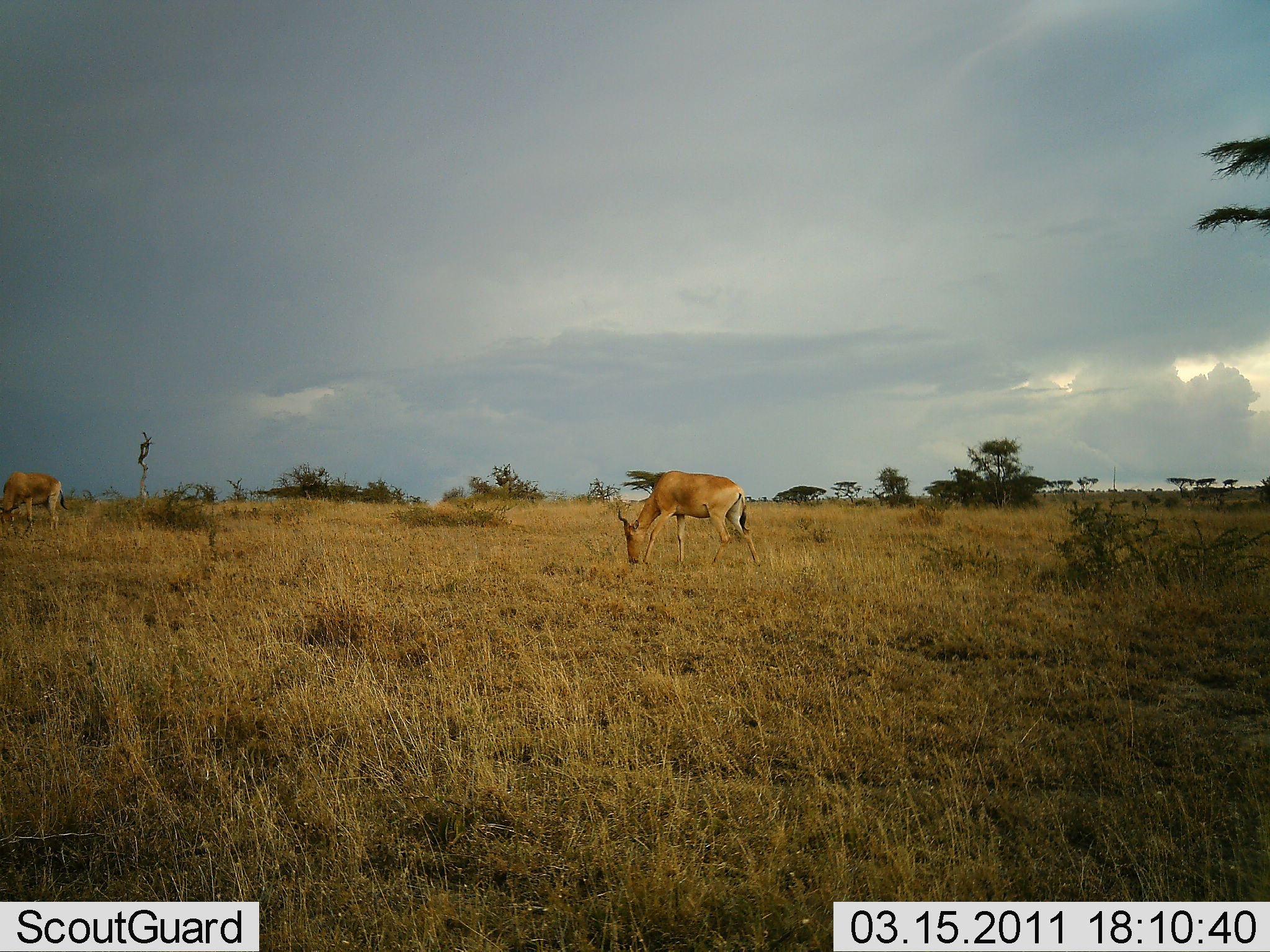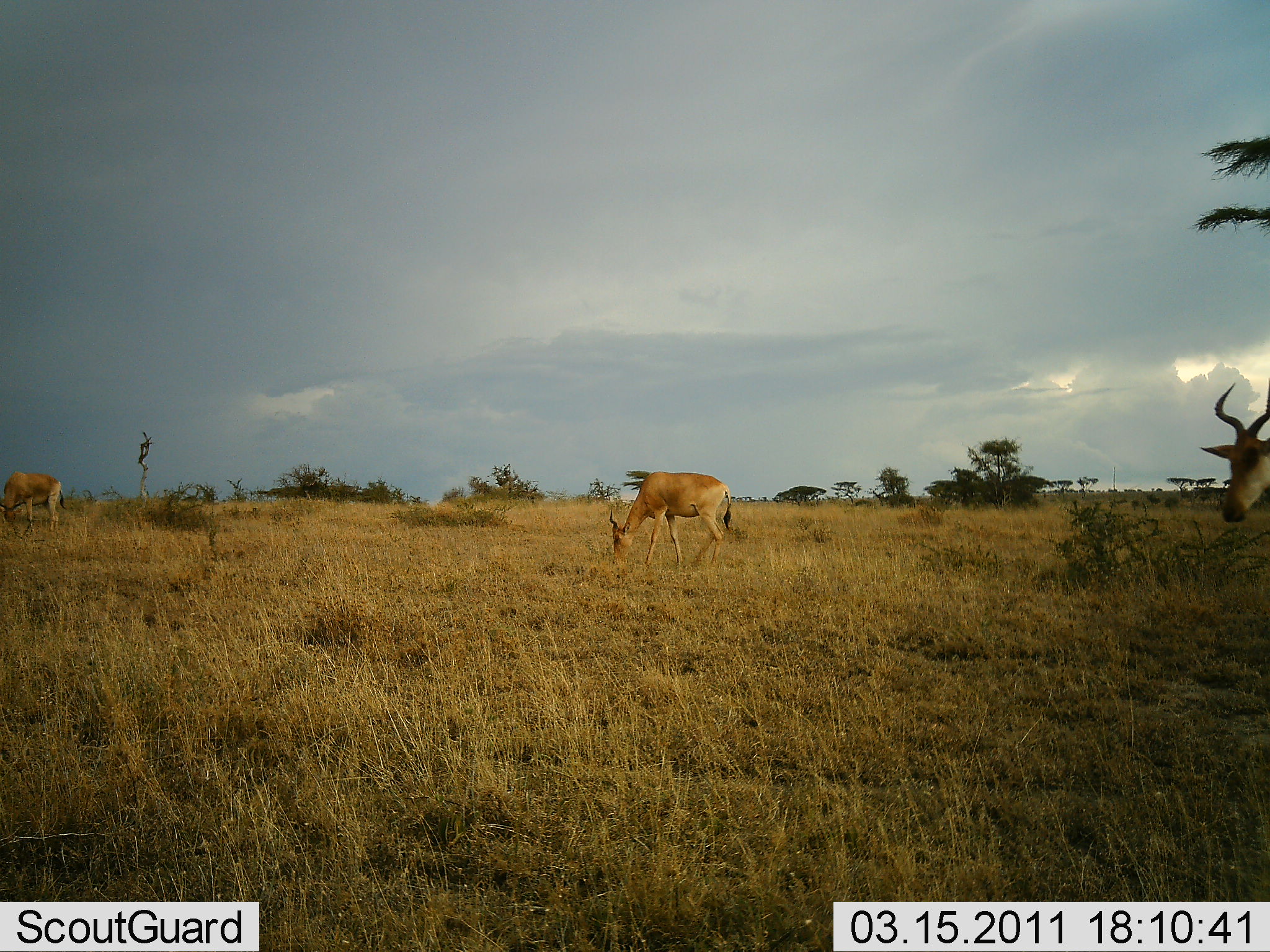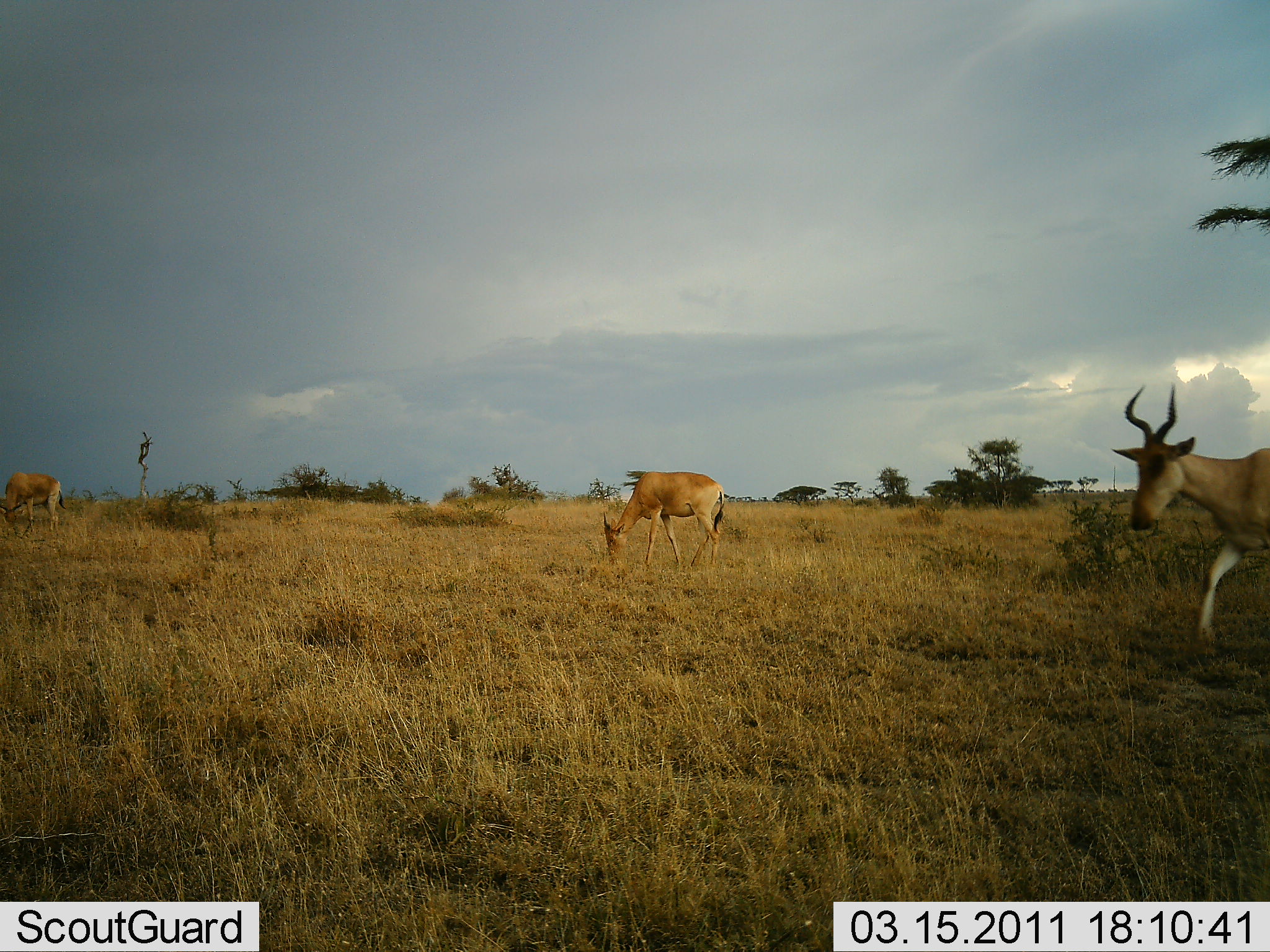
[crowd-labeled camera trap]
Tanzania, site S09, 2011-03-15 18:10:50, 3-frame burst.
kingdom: Animalia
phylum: Chordata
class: Mammalia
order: Artiodactyla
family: Bovidae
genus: Alcelaphus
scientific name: Alcelaphus buselaphus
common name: hartebeest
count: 3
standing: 41%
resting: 0%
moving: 82%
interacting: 0%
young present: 0%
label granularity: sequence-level